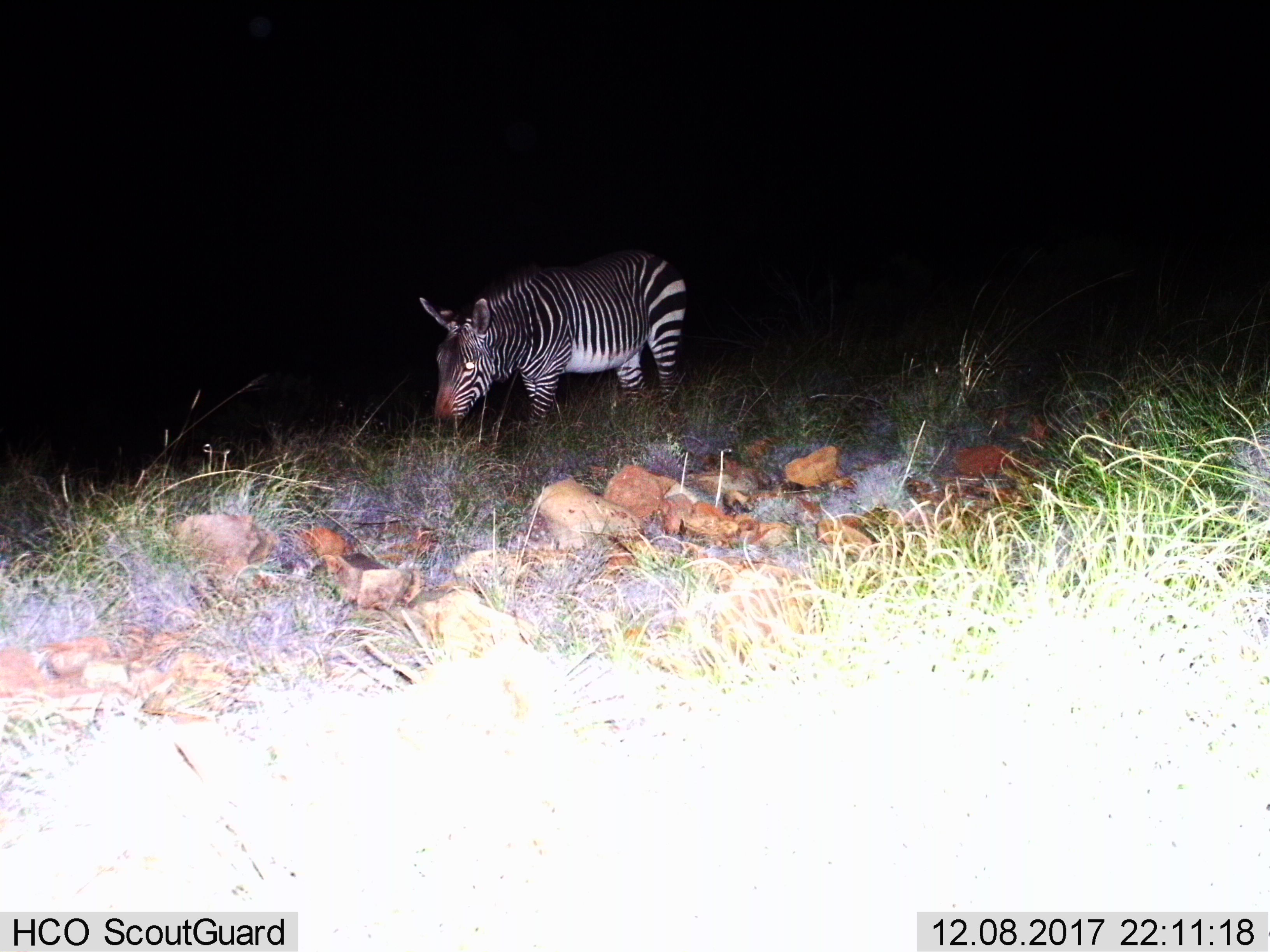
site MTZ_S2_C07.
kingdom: Animalia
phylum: Chordata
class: Mammalia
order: Perissodactyla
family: Equidae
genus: Equus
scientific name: Equus zebra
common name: mountain zebra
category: zebramountain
Zebramountain (mountain zebra) (Equus zebra), count 1. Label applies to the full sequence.